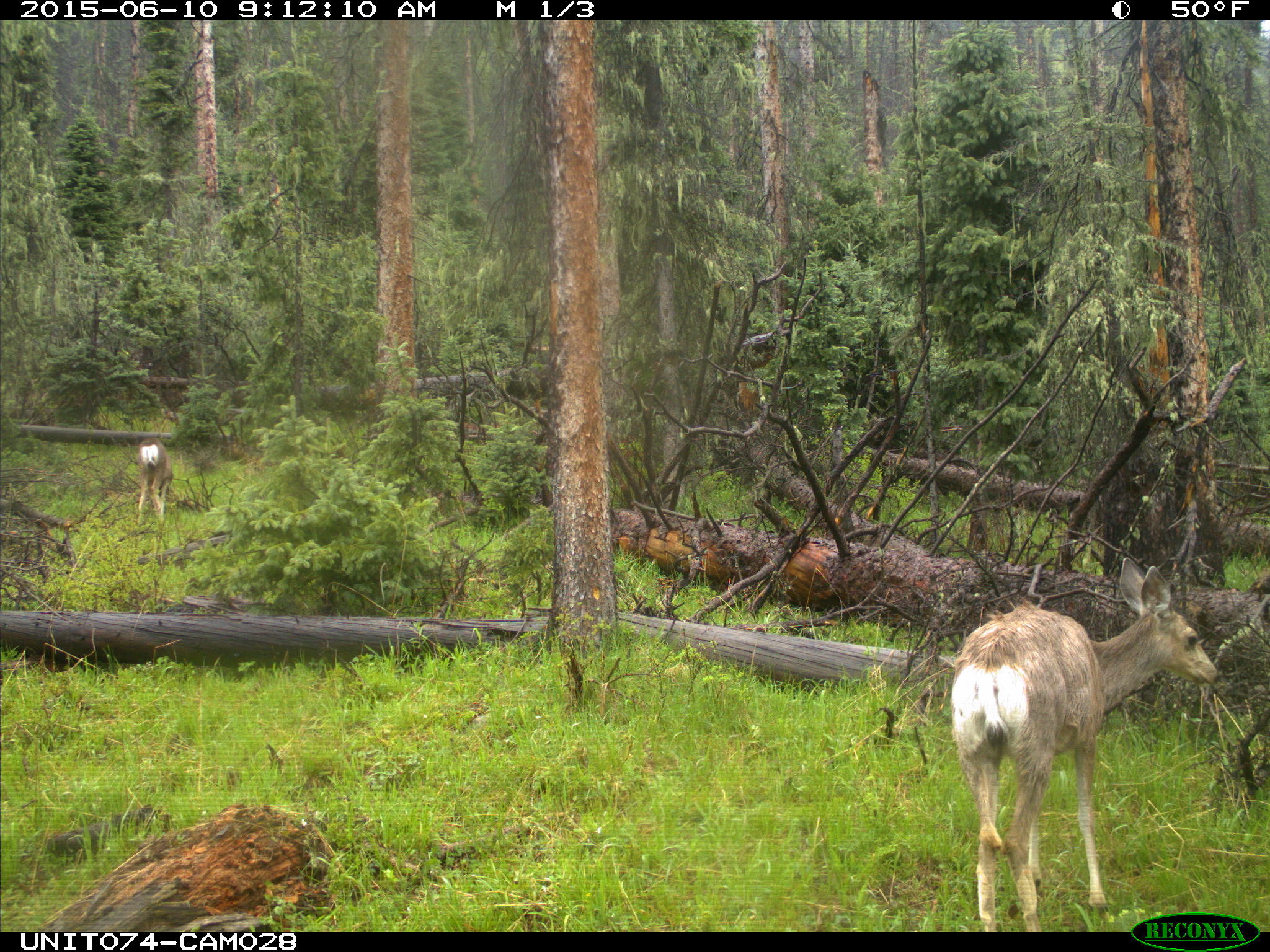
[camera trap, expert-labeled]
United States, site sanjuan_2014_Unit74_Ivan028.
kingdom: Animalia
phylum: Chordata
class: Mammalia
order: Artiodactyla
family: Cervidae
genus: Odocoileus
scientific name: Odocoileus hemionus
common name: mule deer